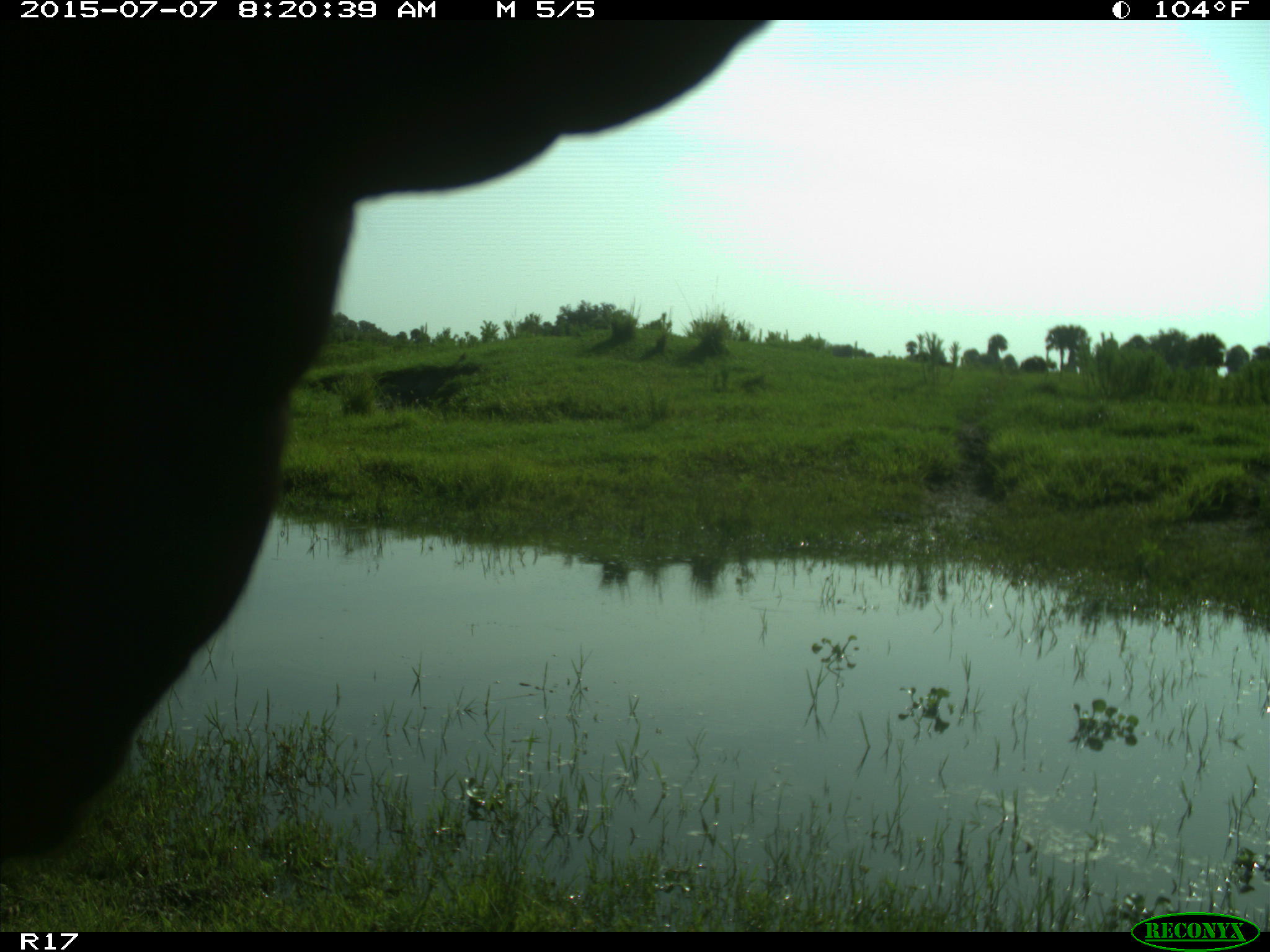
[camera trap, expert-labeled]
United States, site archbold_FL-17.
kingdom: Animalia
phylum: Chordata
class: Mammalia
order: Artiodactyla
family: Bovidae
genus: Bos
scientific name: Bos taurus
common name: domestic cow